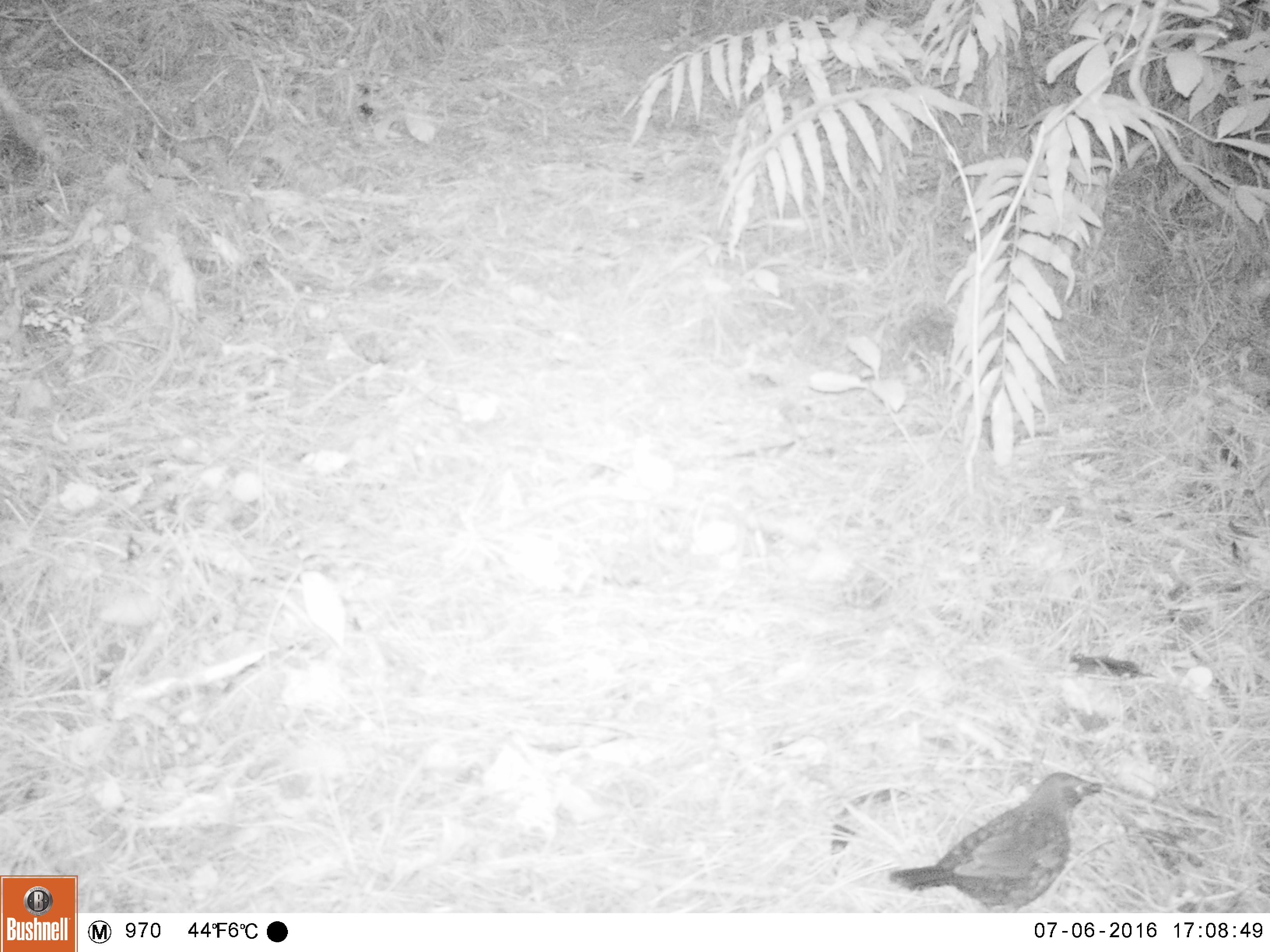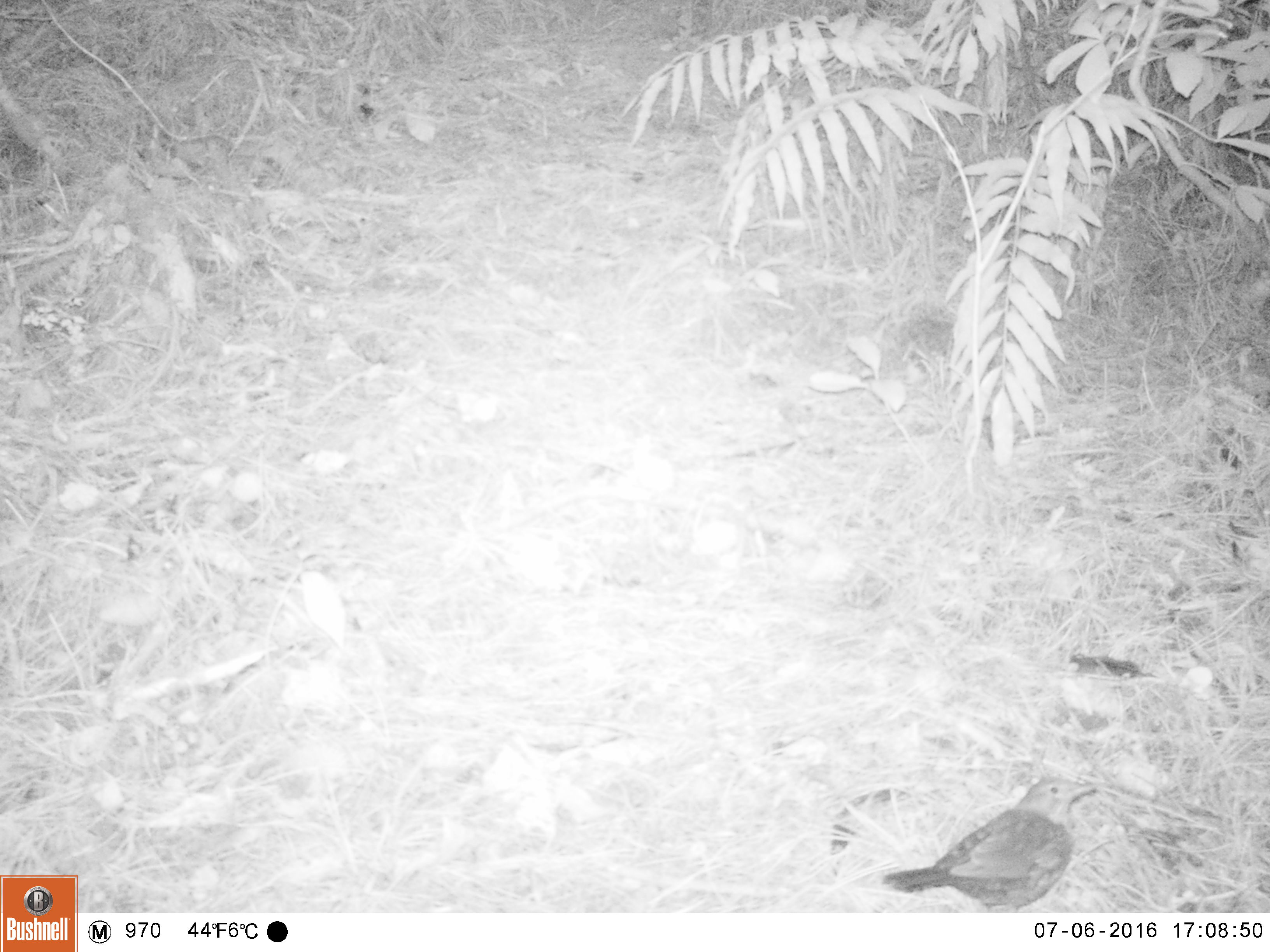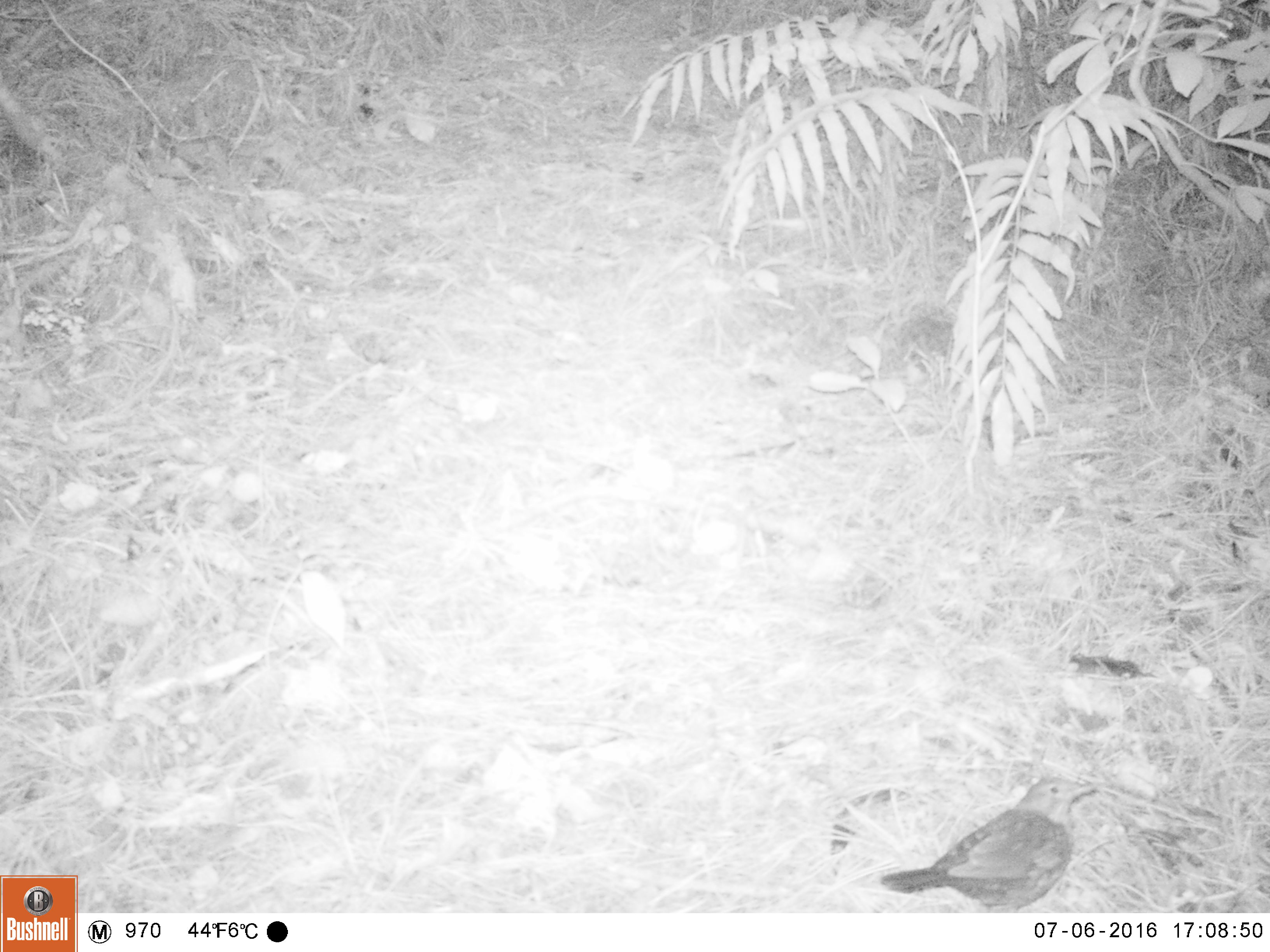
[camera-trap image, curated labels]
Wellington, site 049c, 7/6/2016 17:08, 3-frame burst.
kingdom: Animalia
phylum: Chordata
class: Aves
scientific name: Aves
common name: bird